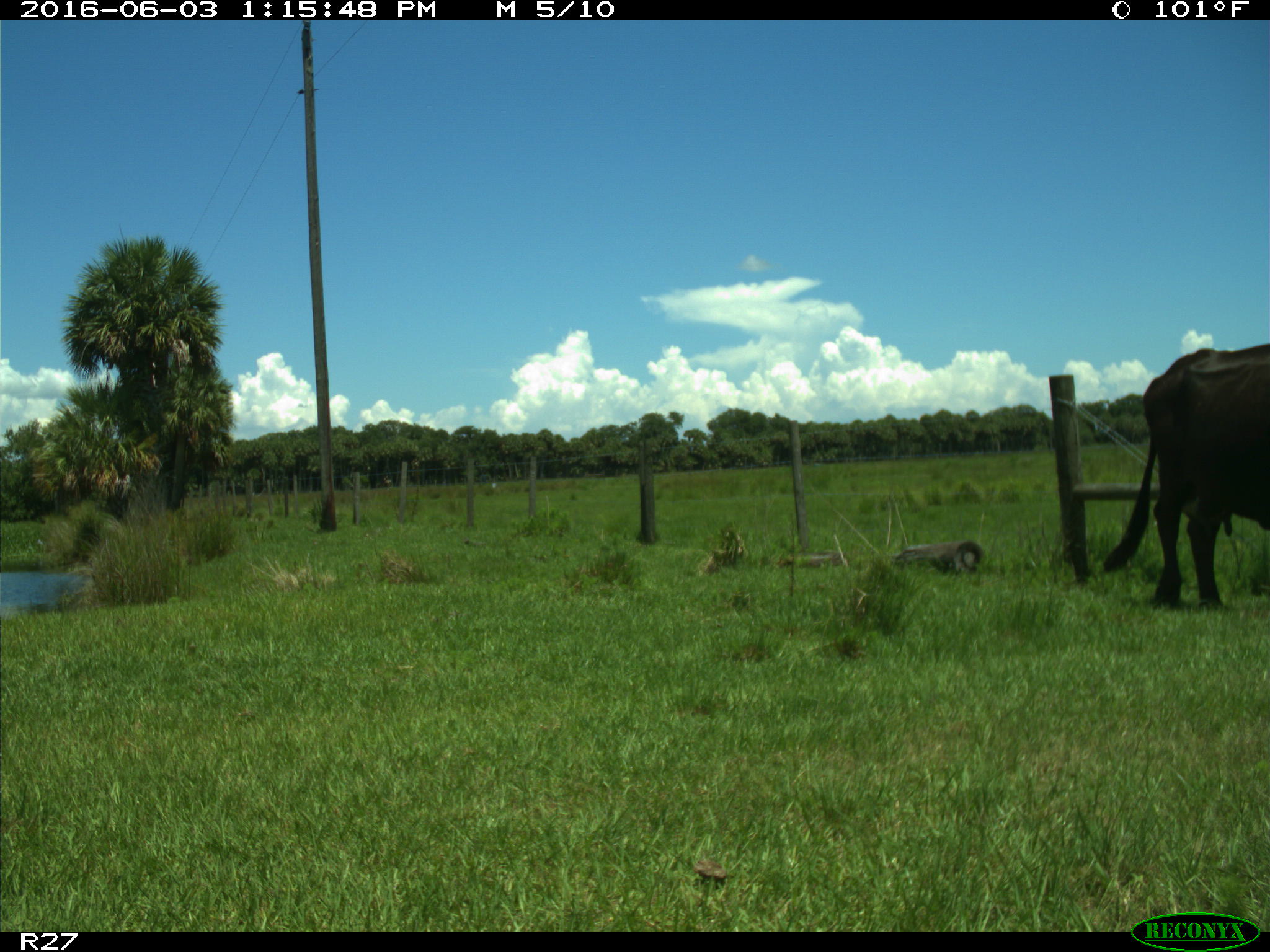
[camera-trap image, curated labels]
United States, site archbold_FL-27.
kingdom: Animalia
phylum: Chordata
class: Mammalia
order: Artiodactyla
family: Bovidae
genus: Bos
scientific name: Bos taurus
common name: domestic cow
Bos taurus (domestic cow).